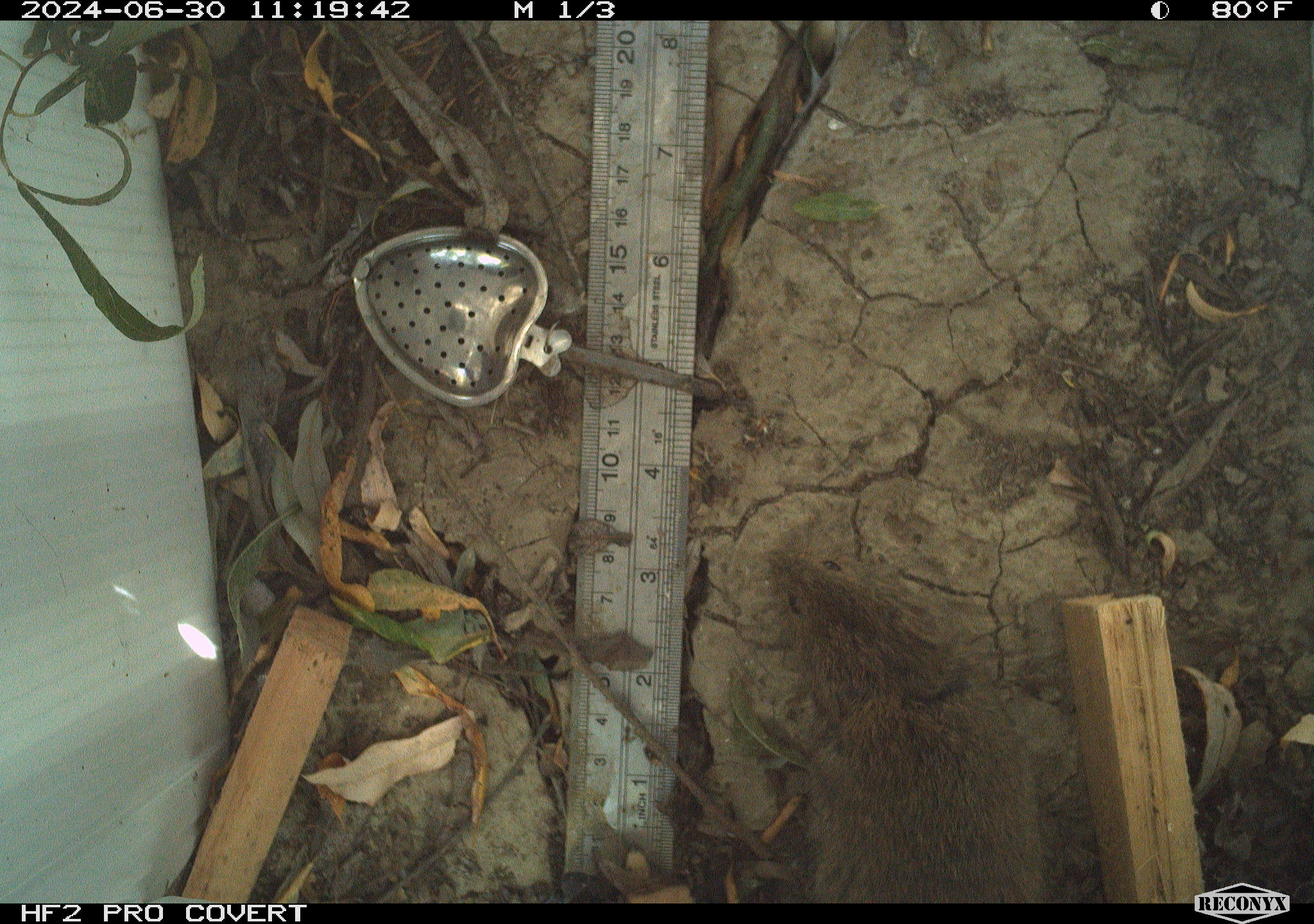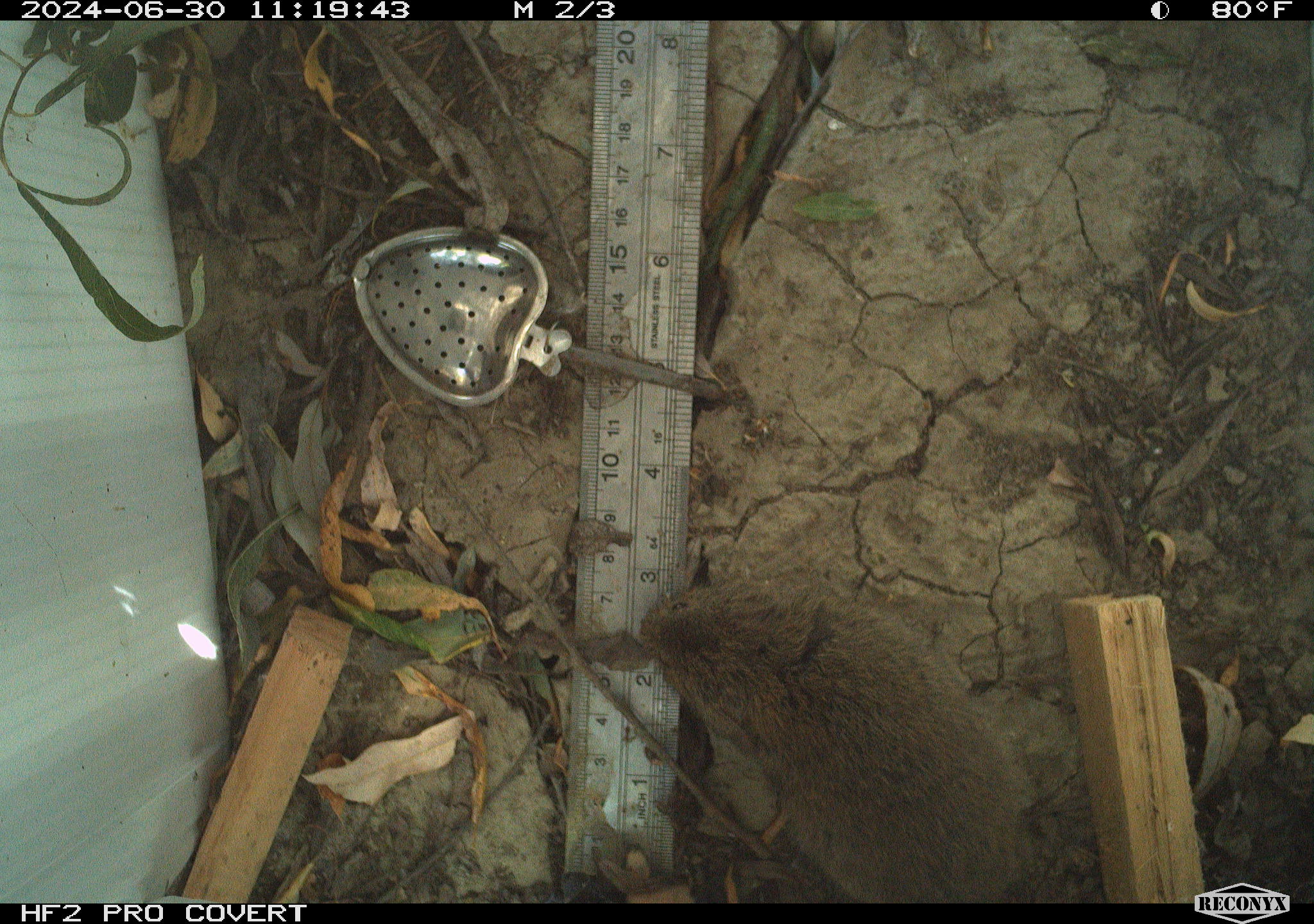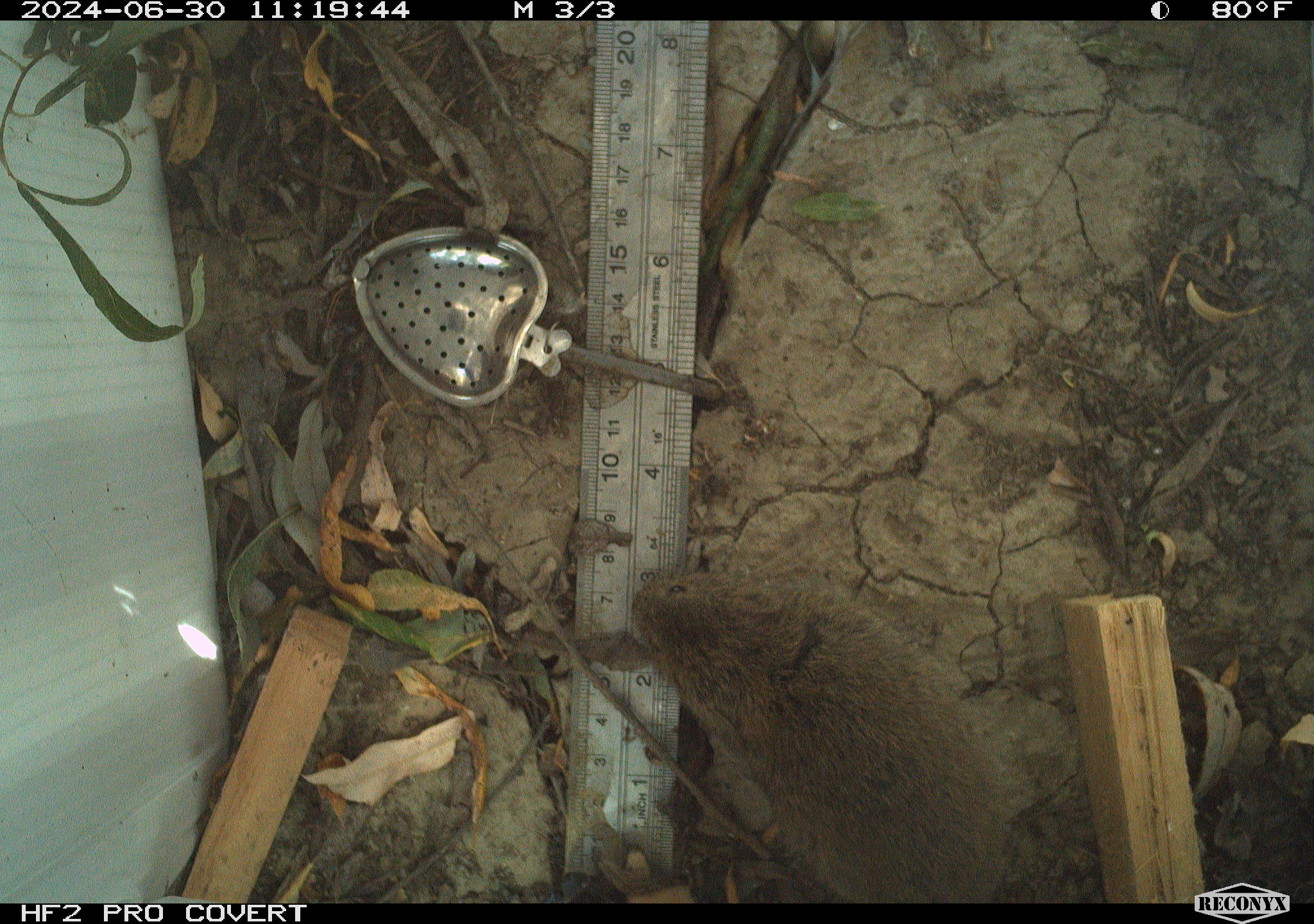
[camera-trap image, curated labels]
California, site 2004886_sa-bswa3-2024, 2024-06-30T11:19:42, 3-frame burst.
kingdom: Animalia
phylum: Chordata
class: Mammalia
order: Rodentia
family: Cricetidae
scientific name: Arvicolinae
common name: voles, lemmings, and muskrats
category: arvicolinae subfamily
Arvicolinae subfamily (voles, lemmings, and muskrats) (Arvicolinae).